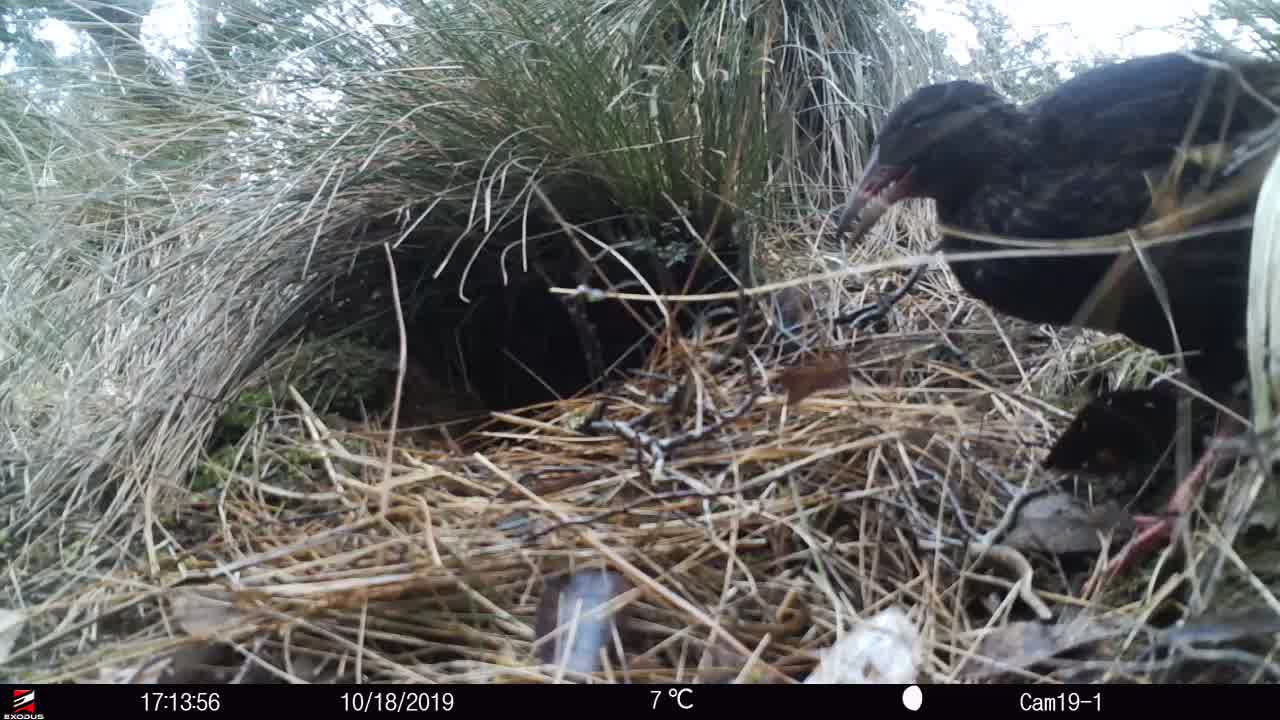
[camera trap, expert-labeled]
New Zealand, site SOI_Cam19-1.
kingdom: Animalia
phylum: Chordata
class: Aves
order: Gruiformes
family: Rallidae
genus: Gallirallus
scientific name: Gallirallus australis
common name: weka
Weka (Gallirallus australis).